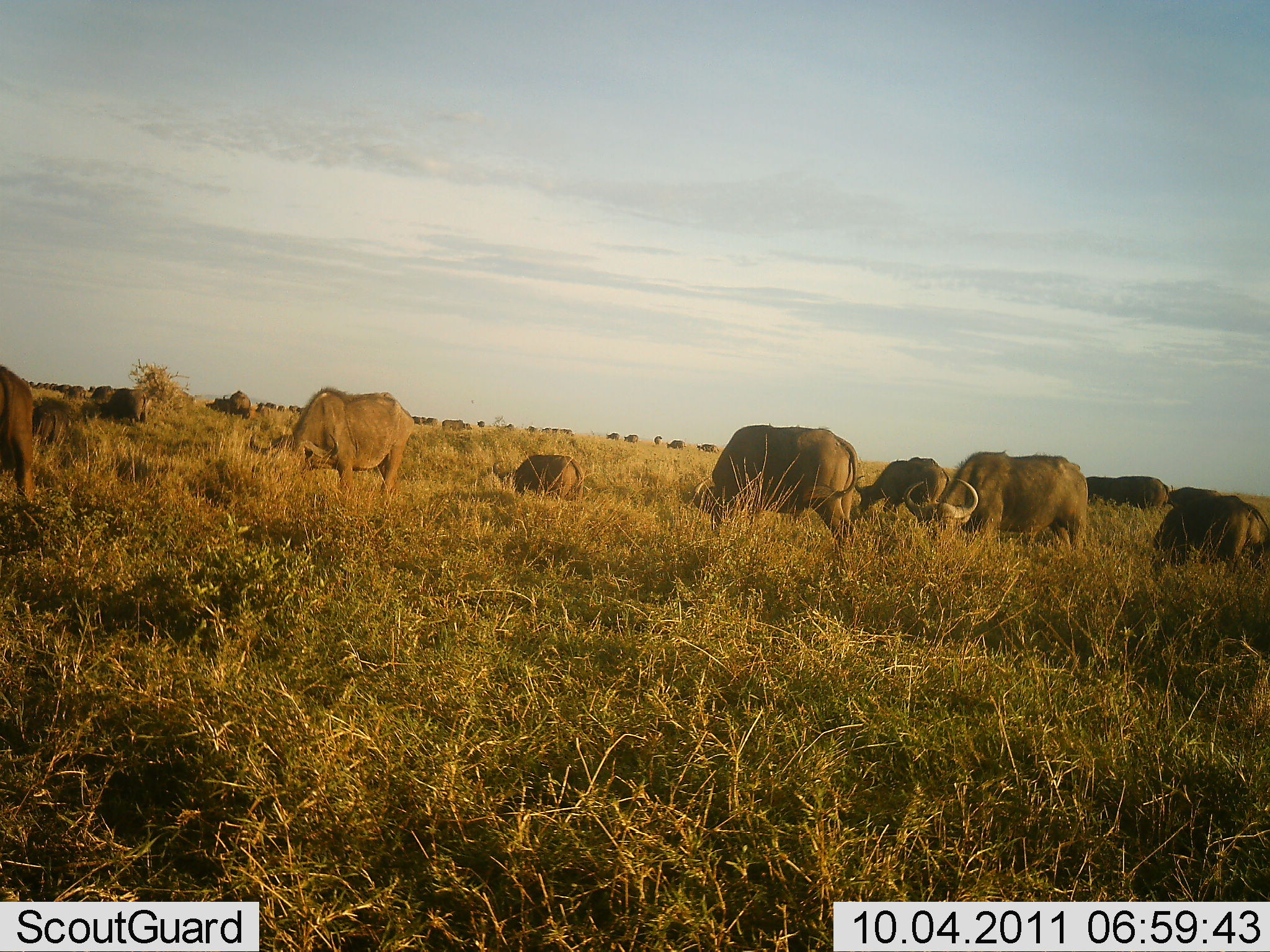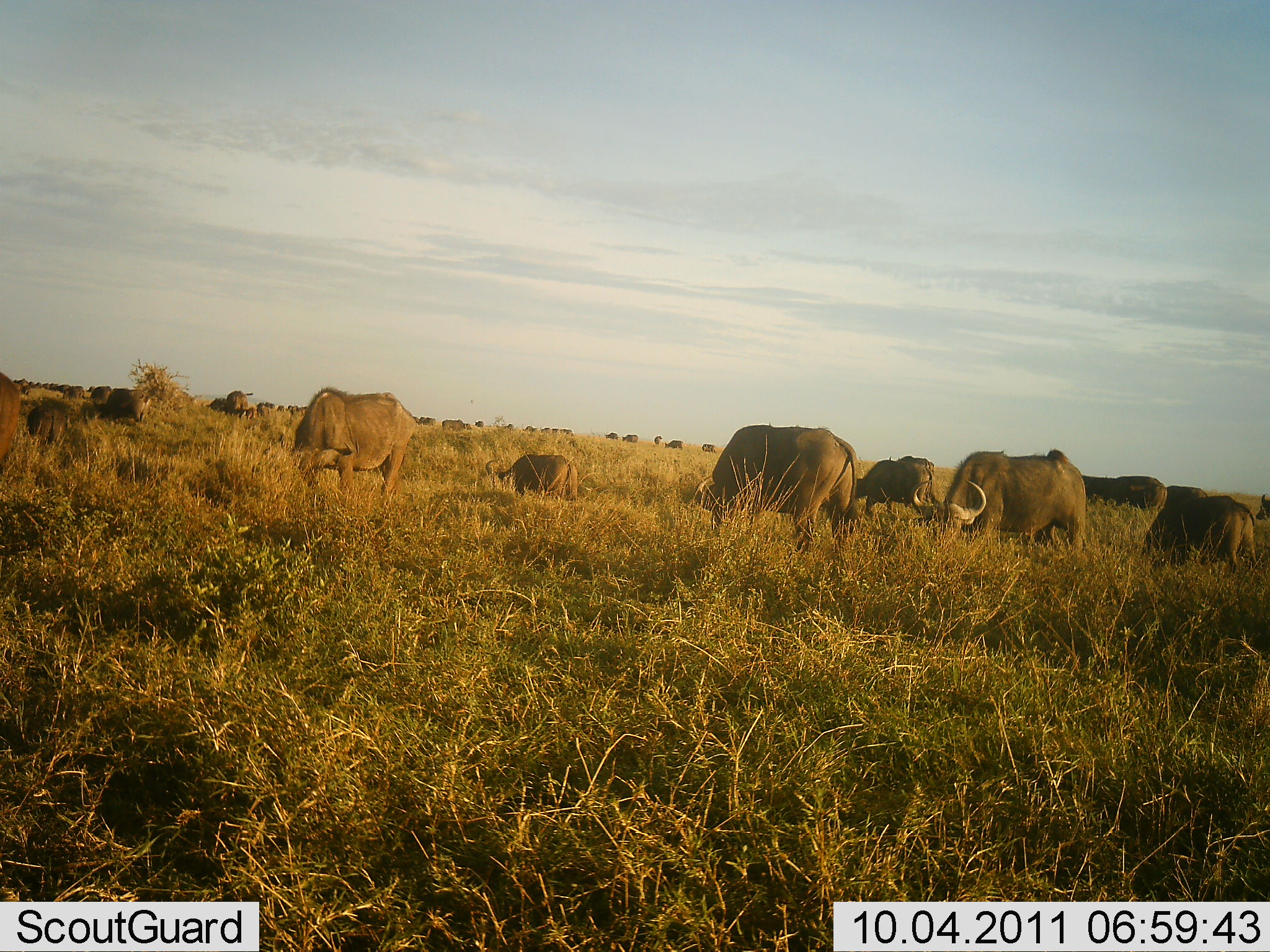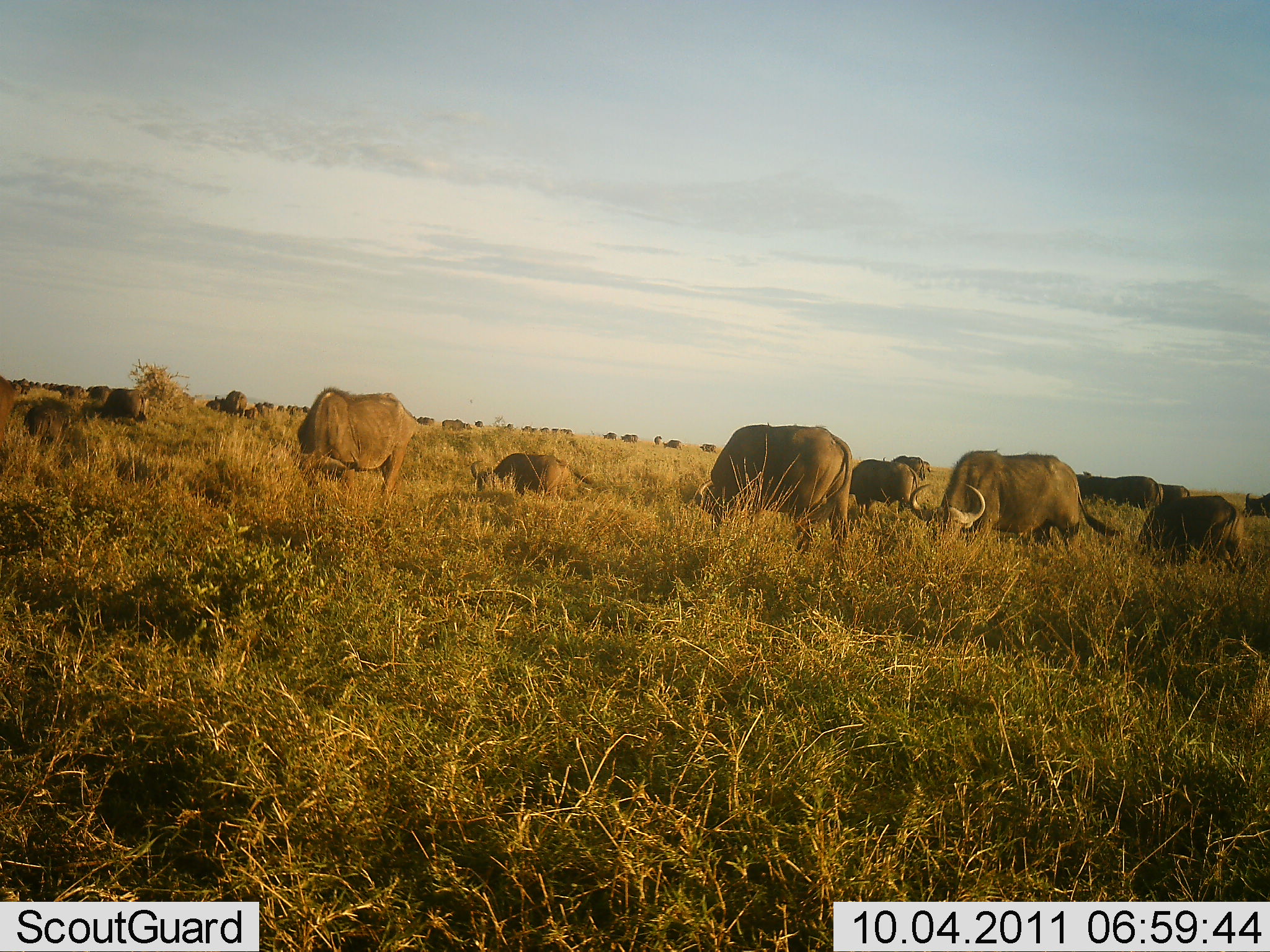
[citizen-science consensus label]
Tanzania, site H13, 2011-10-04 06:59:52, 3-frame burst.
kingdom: Animalia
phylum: Chordata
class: Mammalia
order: Artiodactyla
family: Bovidae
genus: Syncerus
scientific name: Syncerus caffer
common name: cape buffalo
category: buffalo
Buffalo (cape buffalo) (Syncerus caffer), count 11-50. Behavior (volunteer vote fractions): standing 27%, resting 9%, moving 18%, interacting 0%. Young present (vote fraction): 9%. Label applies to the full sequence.